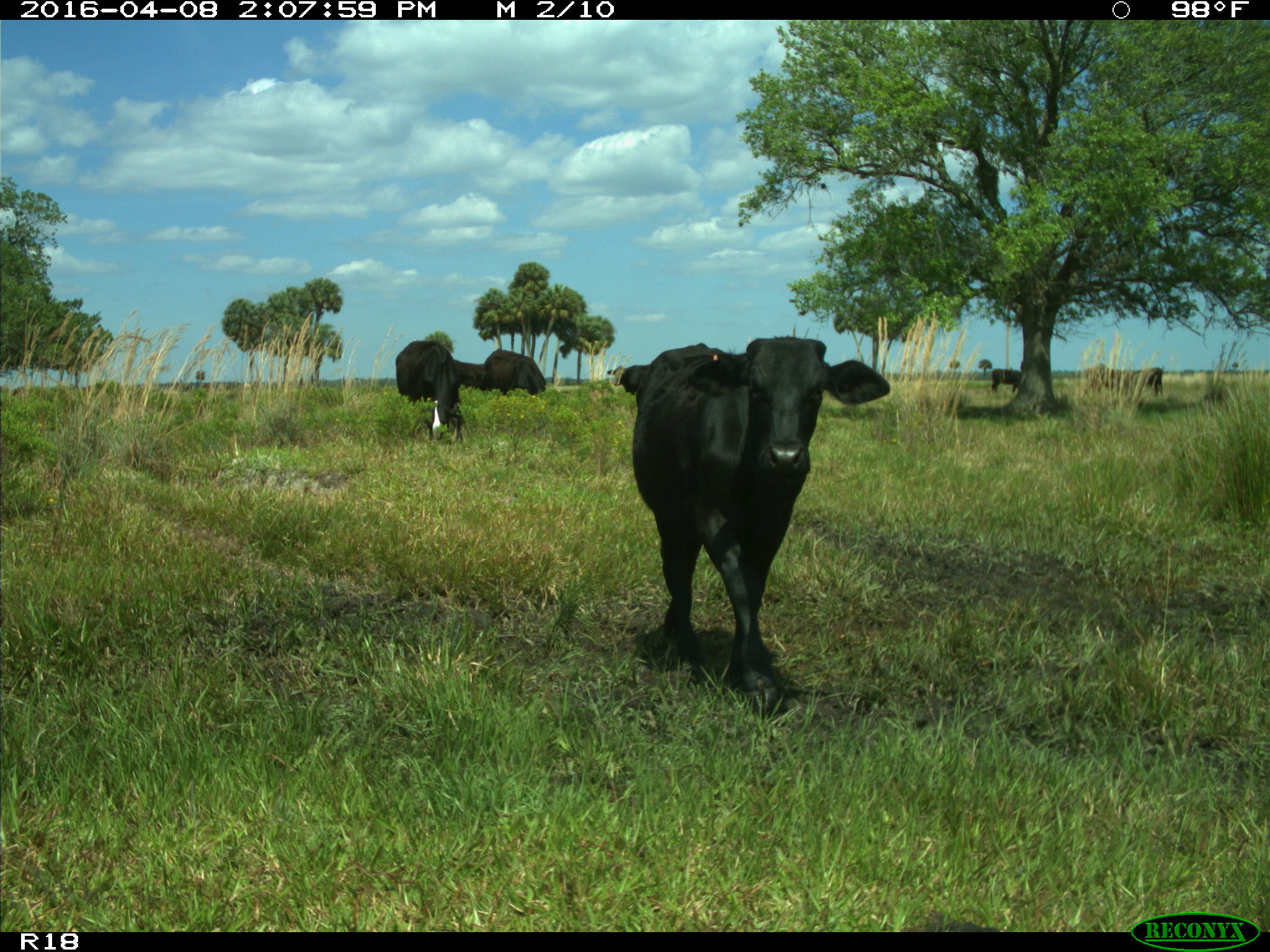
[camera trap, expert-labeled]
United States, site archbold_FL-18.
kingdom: Animalia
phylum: Chordata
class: Mammalia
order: Artiodactyla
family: Bovidae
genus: Bos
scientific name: Bos taurus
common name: domestic cow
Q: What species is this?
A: Bos taurus (domestic cow).